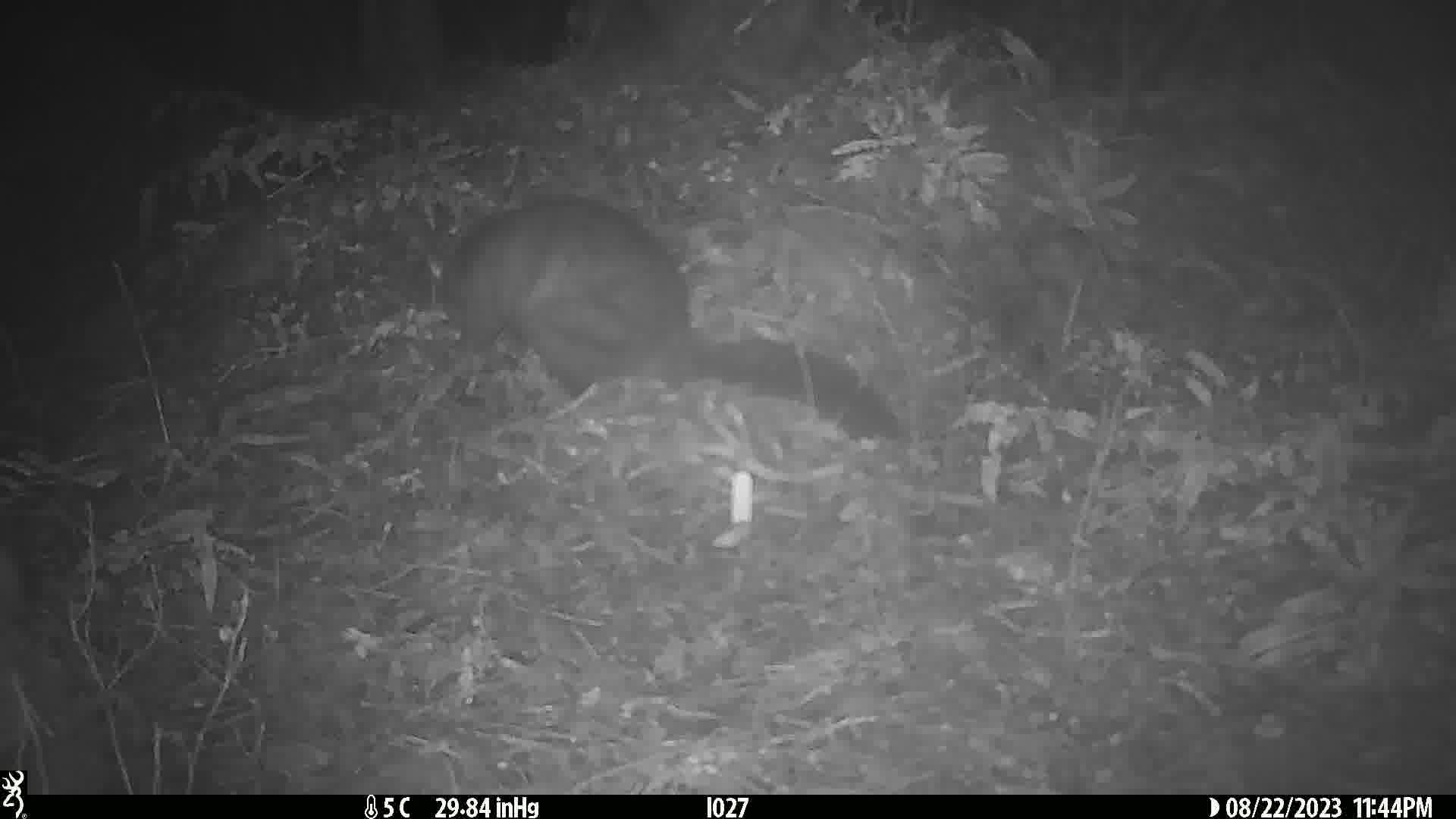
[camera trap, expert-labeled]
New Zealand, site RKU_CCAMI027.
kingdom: Animalia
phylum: Chordata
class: Mammalia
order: Diprotodontia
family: Phalangeridae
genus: Trichosurus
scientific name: Trichosurus vulpecula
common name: common brushtail possum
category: possum